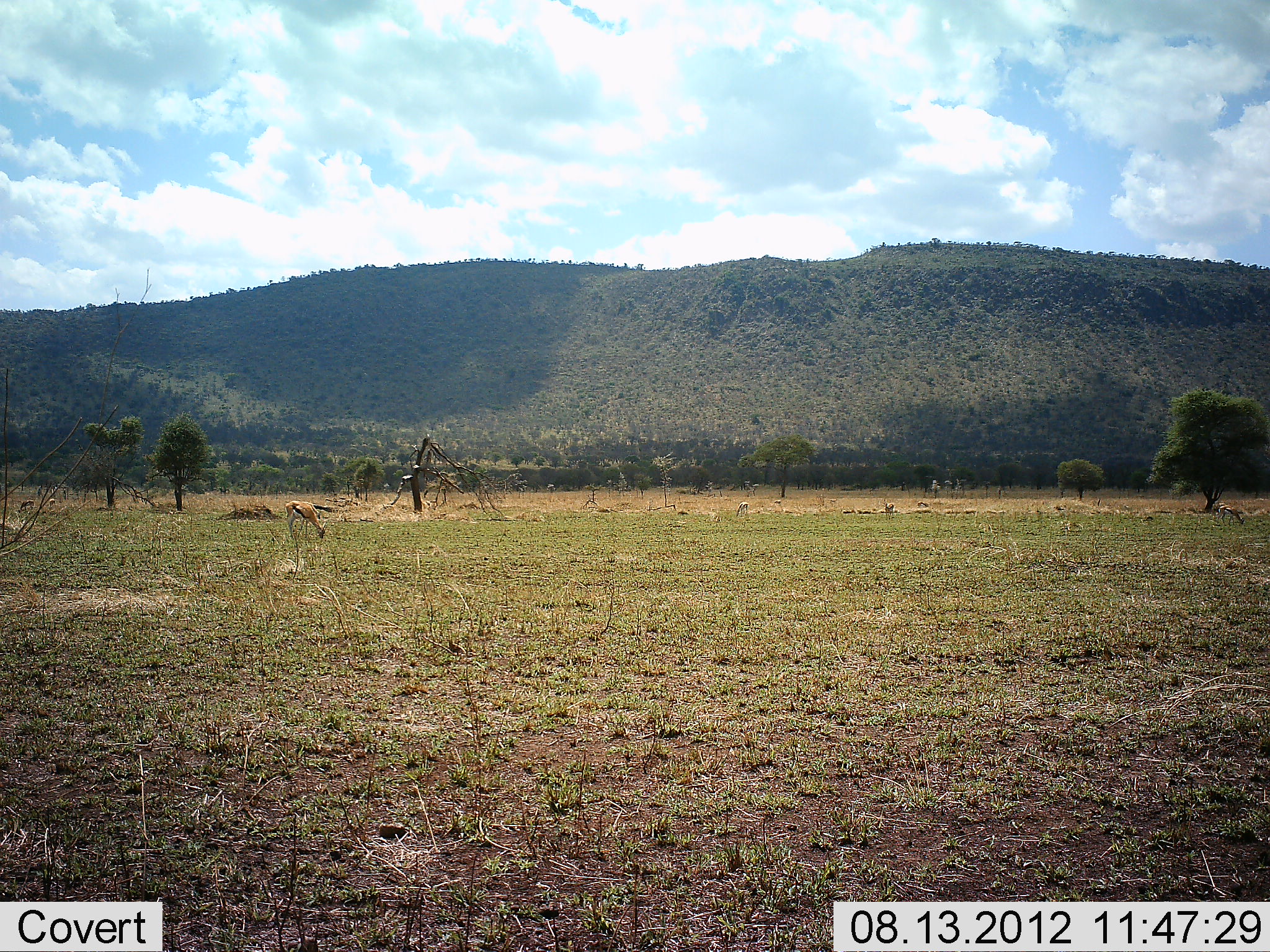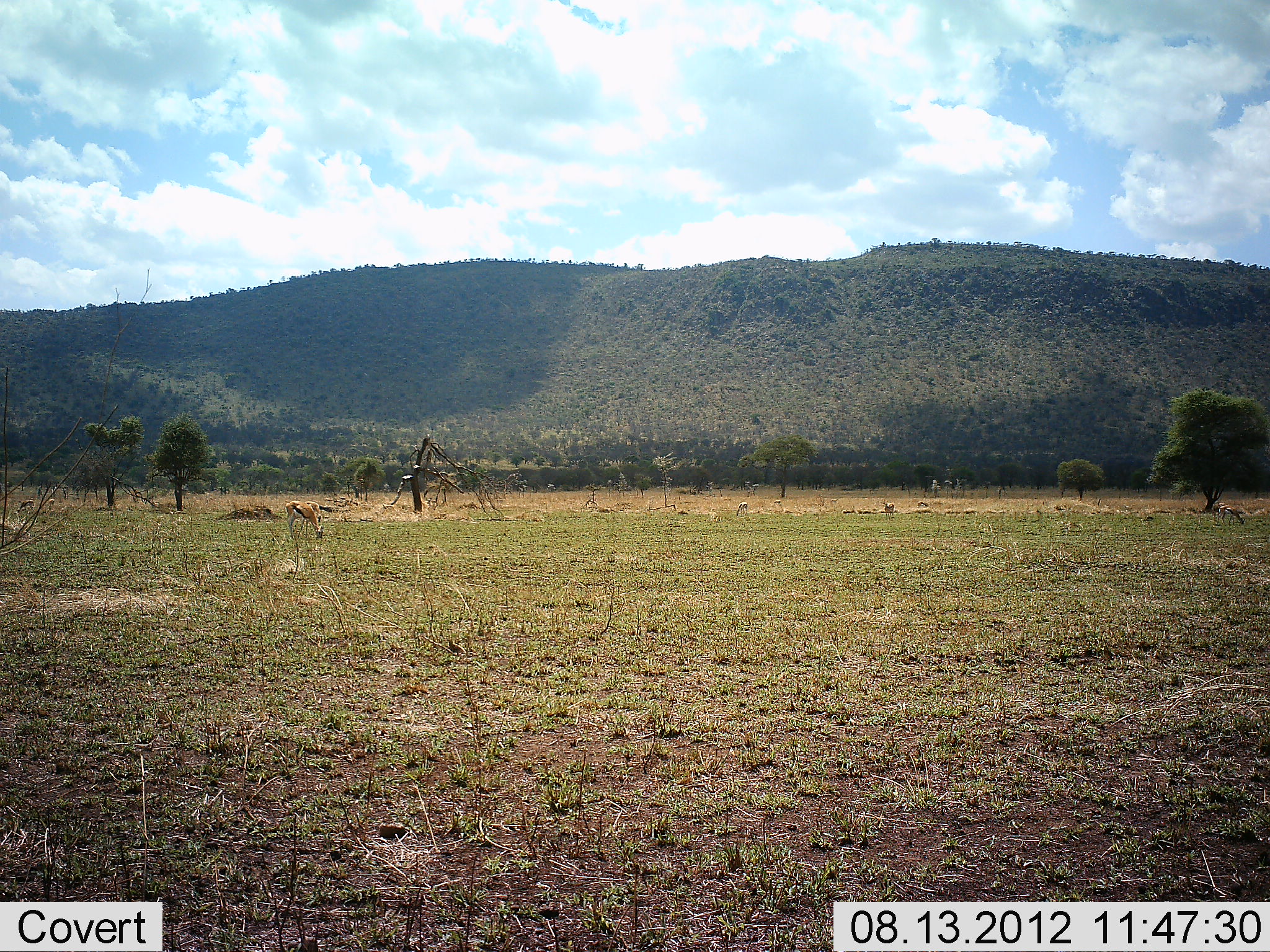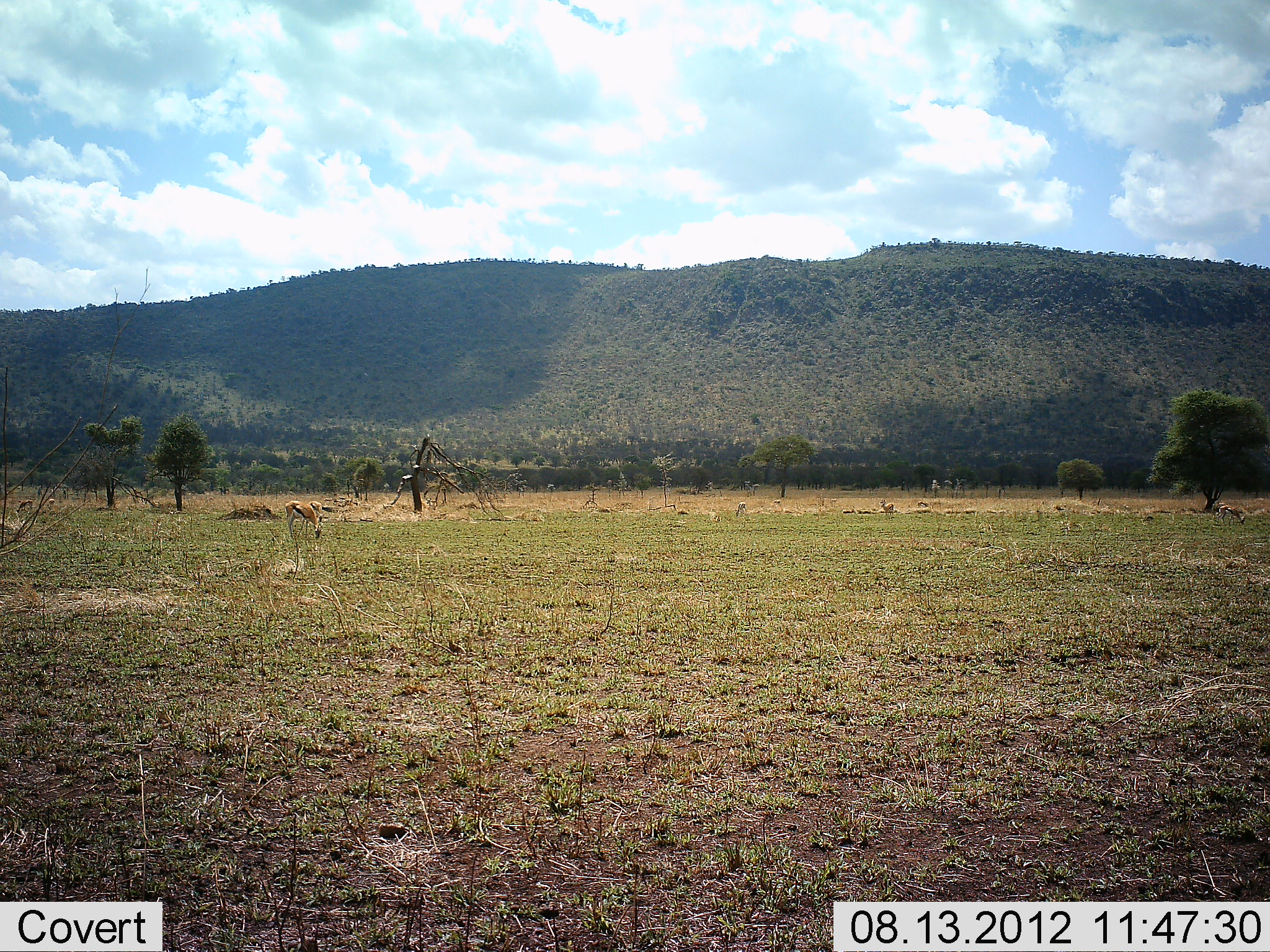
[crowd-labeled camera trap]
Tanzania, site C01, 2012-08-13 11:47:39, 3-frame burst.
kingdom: Animalia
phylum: Chordata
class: Mammalia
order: Artiodactyla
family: Bovidae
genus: Eudorcas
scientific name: Eudorcas thomsonii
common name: thomson's gazelle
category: gazellethomsons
Gazellethomsons (thomson's gazelle) (Eudorcas thomsonii), count 1. Behavior (volunteer vote fractions): standing 20%, resting 0%, moving 0%, interacting 0%. Young present (vote fraction): 0%. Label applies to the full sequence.